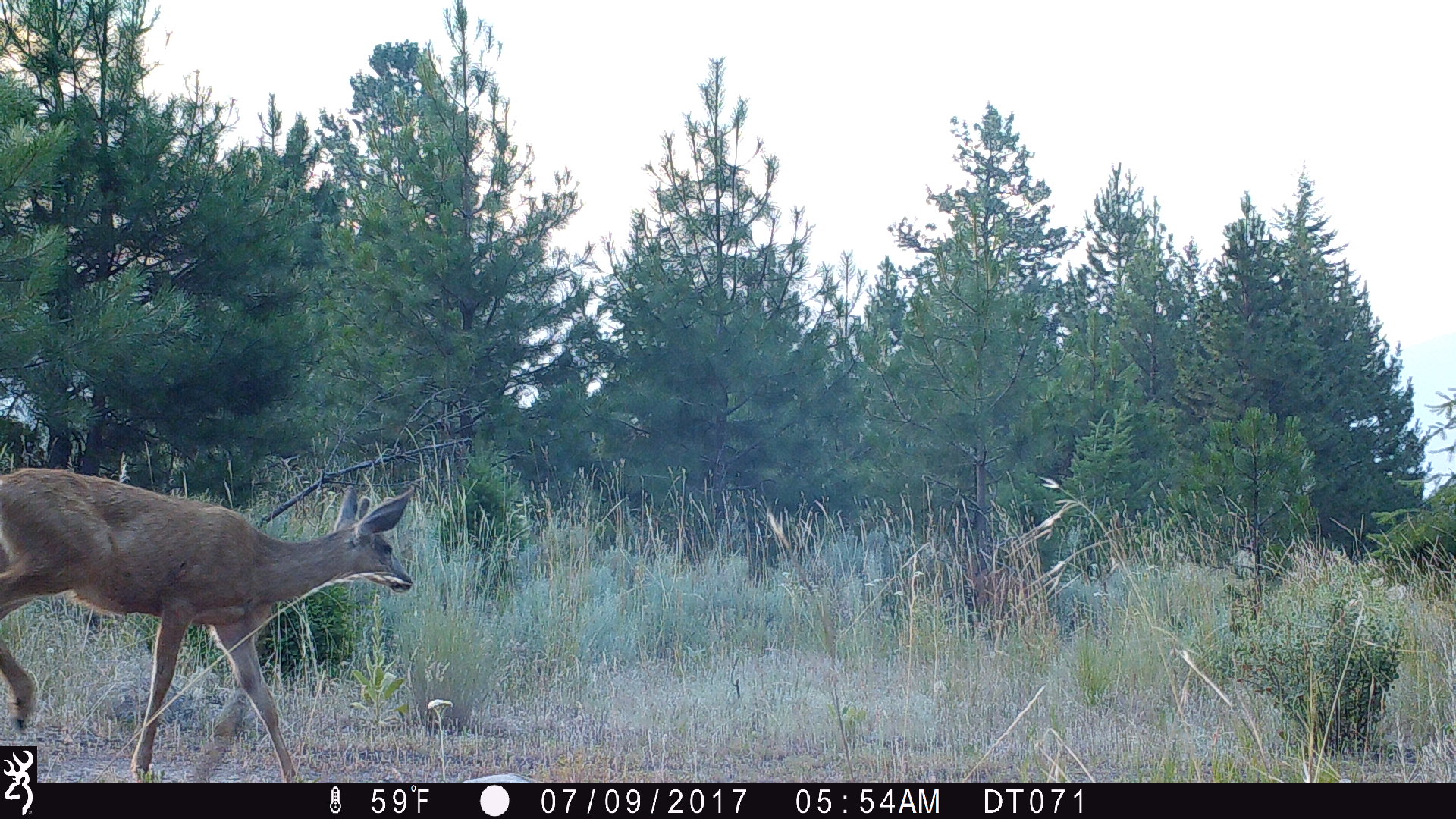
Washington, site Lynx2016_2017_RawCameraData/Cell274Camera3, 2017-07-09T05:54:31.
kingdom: Animalia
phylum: Chordata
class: Mammalia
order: Artiodactyla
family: Cervidae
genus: Odocoileus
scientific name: Odocoileus hemionus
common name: mule deer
Odocoileus hemionus (mule deer). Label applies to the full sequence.